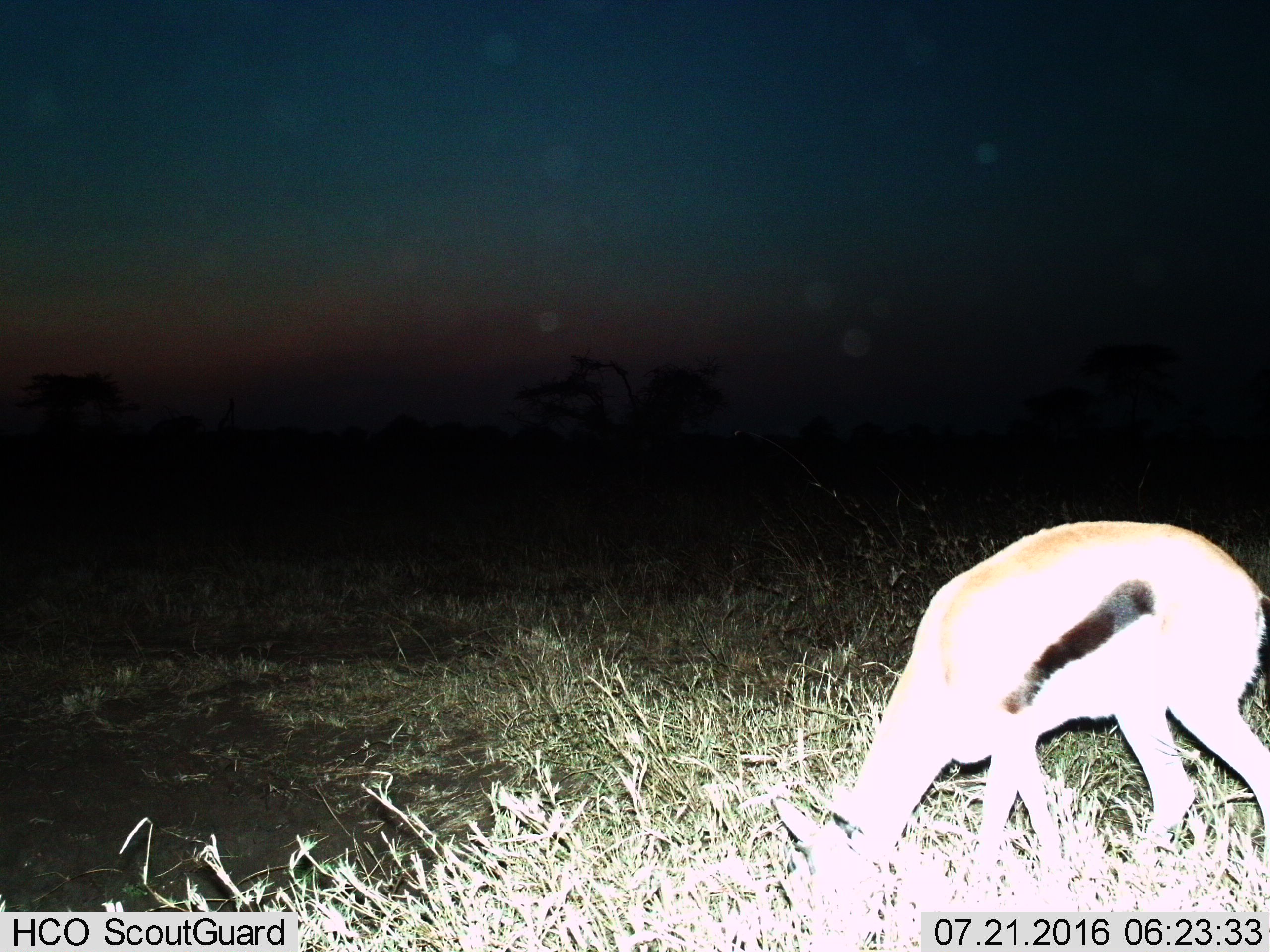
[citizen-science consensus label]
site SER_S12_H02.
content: unidentified animal